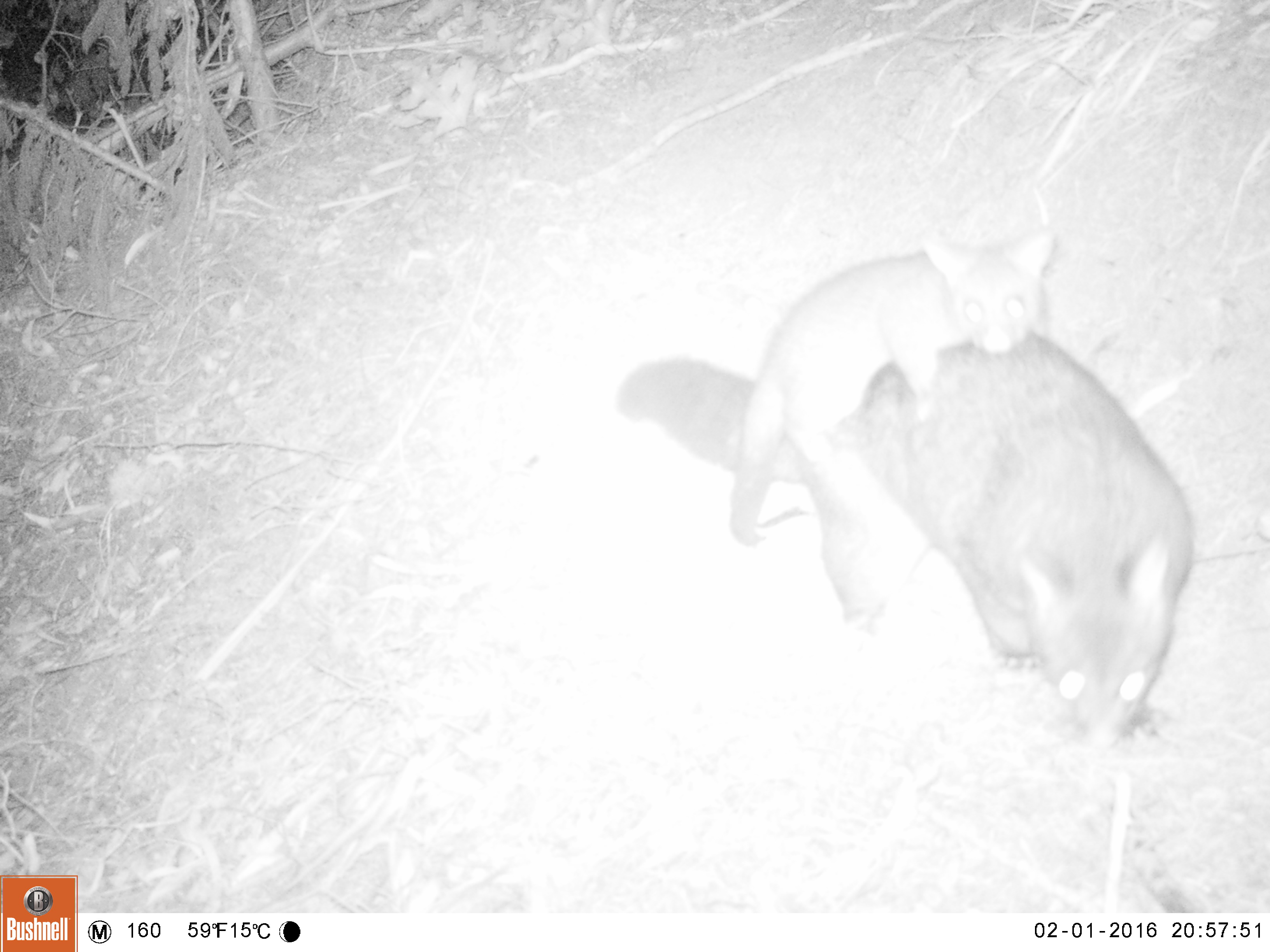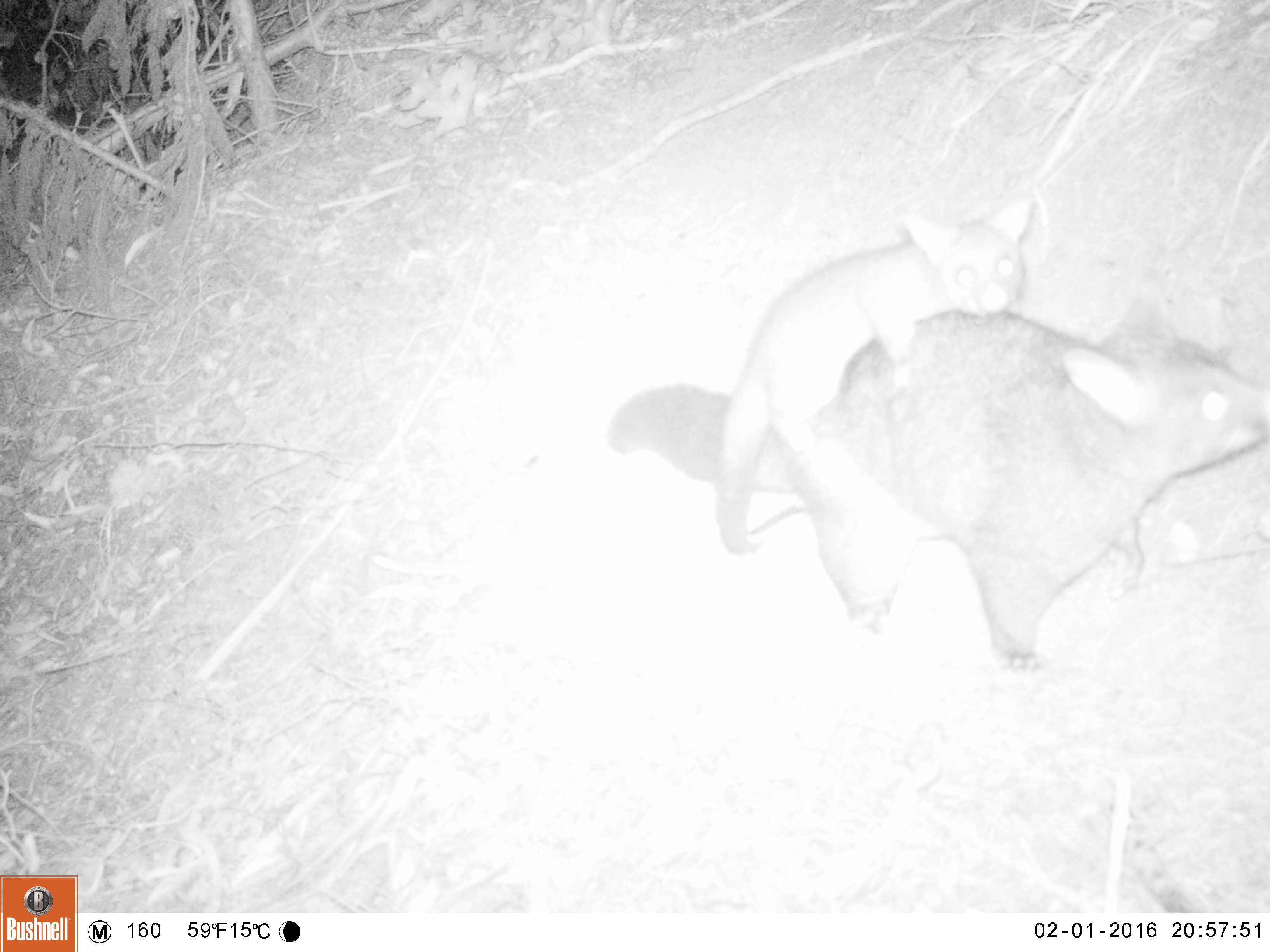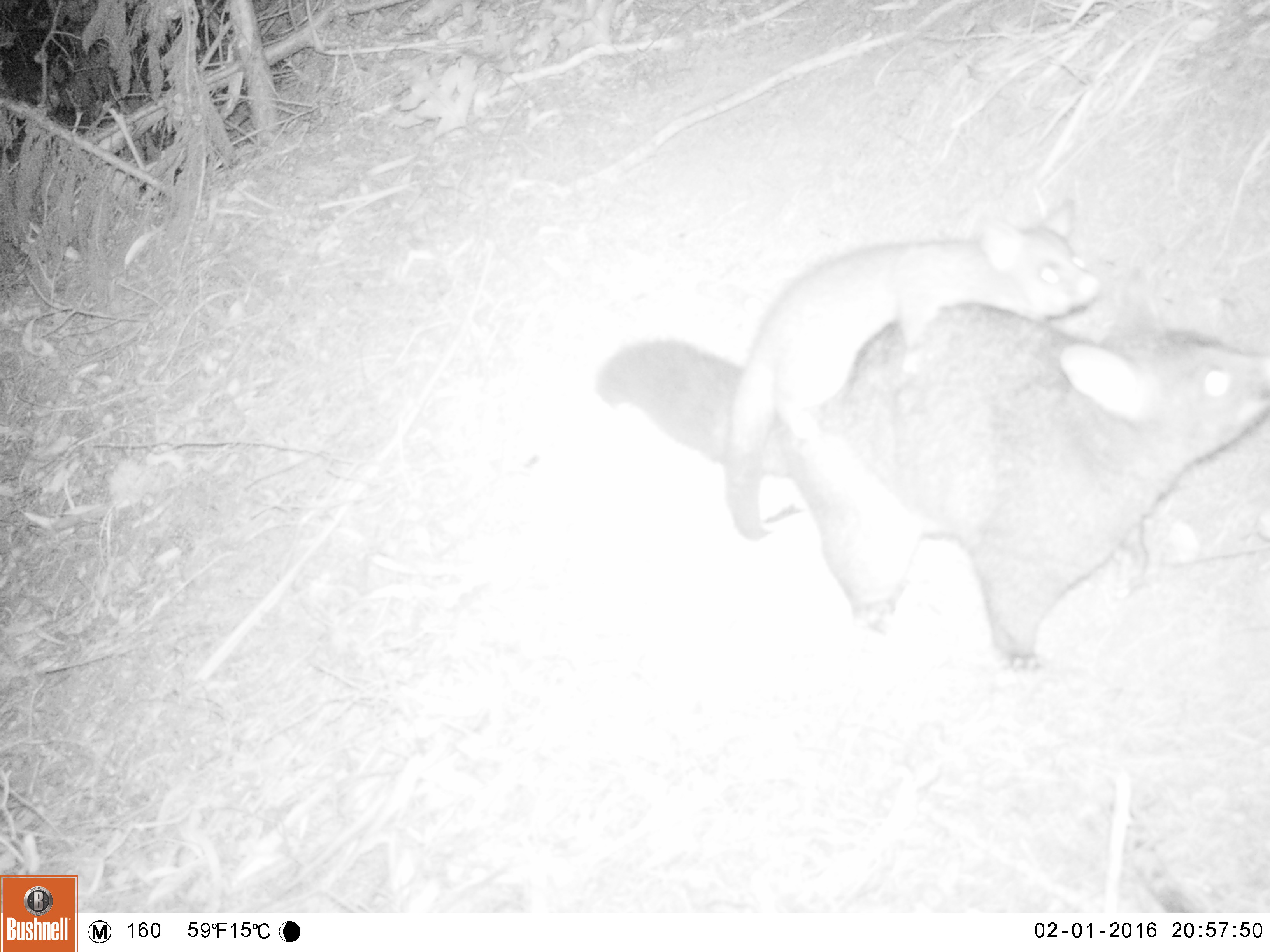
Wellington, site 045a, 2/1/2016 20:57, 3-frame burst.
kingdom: Animalia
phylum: Chordata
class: Mammalia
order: Didelphimorphia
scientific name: Didelphimorphia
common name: possum